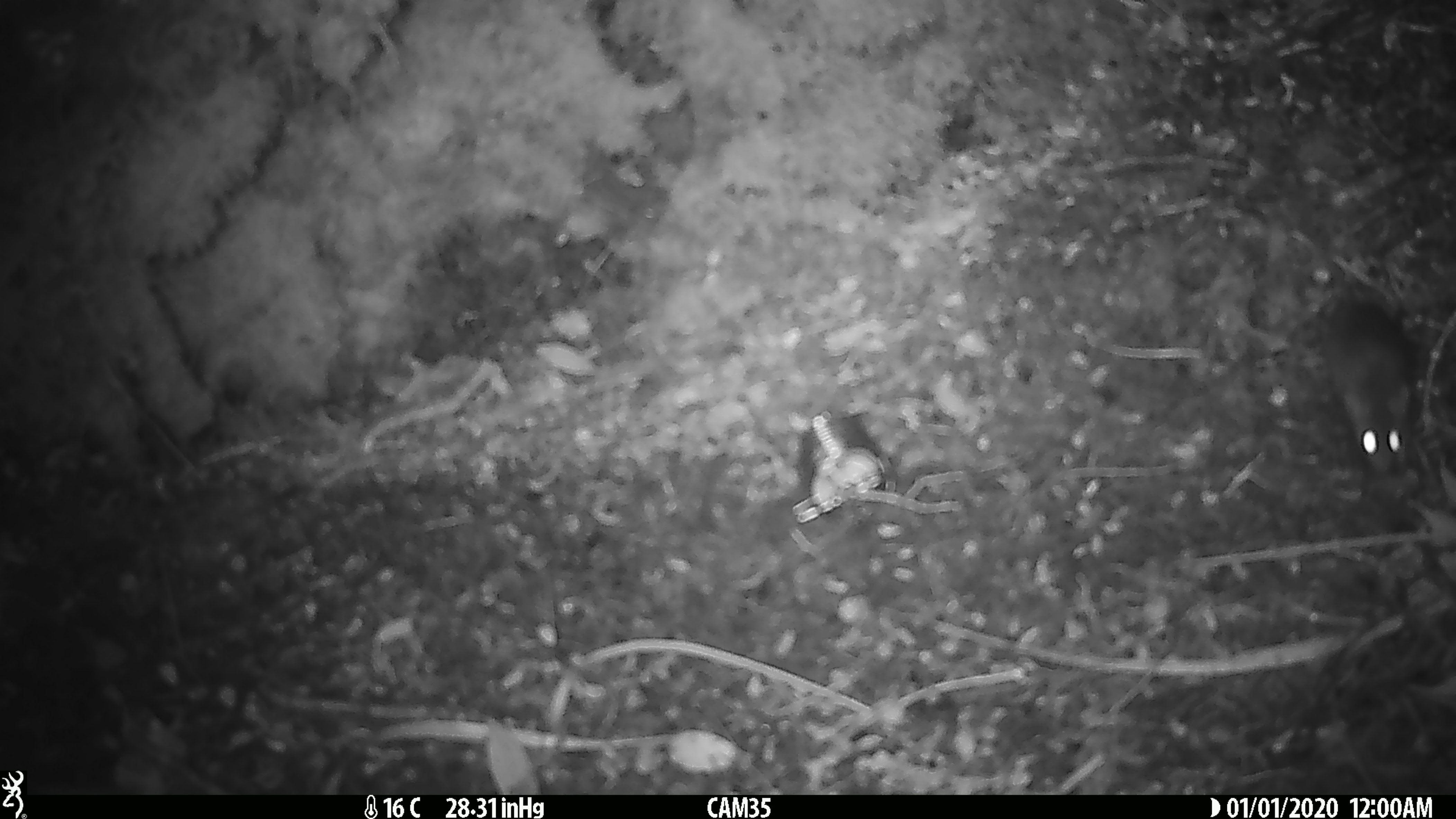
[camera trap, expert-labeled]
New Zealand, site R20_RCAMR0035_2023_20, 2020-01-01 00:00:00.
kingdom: Animalia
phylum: Chordata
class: Mammalia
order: Rodentia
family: Muridae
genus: Mus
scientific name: Mus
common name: mouse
Mouse (Mus).